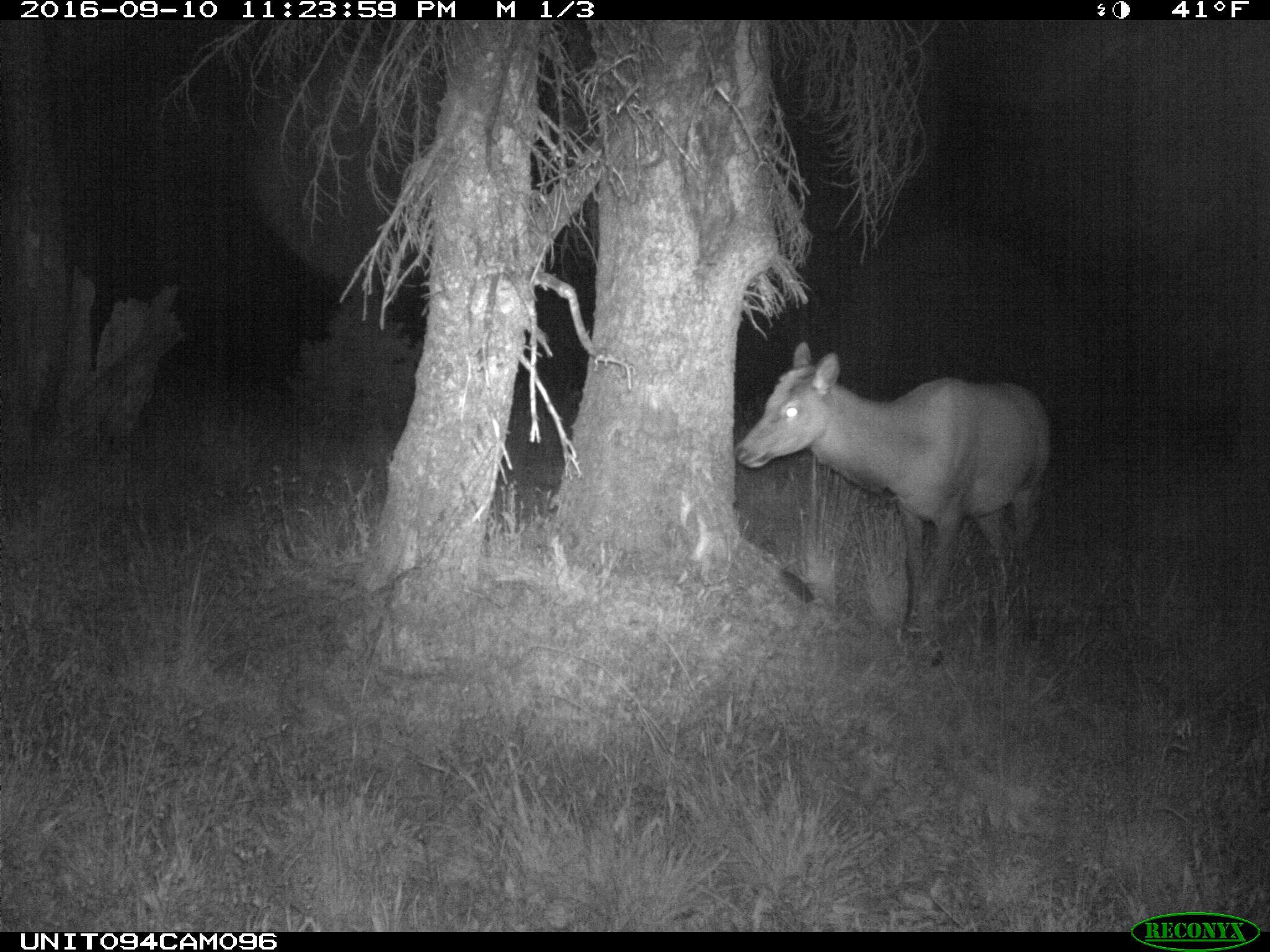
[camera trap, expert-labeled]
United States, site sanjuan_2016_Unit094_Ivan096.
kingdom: Animalia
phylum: Chordata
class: Mammalia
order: Artiodactyla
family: Cervidae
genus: Cervus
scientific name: Cervus elaphus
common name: red deer